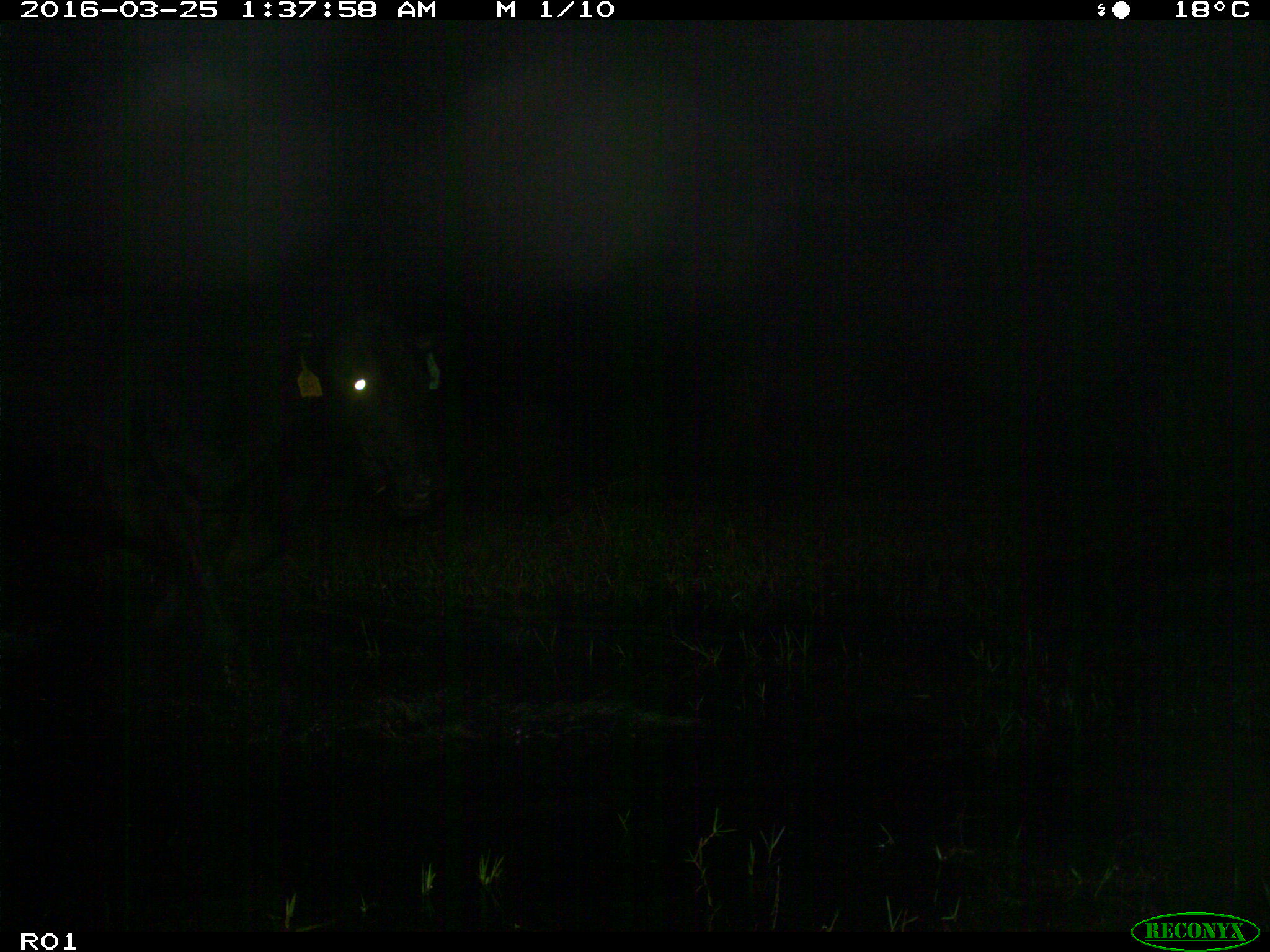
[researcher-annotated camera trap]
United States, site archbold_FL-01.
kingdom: Animalia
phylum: Chordata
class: Mammalia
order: Artiodactyla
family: Bovidae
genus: Bos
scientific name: Bos taurus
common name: domestic cow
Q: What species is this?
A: Bos taurus (domestic cow).